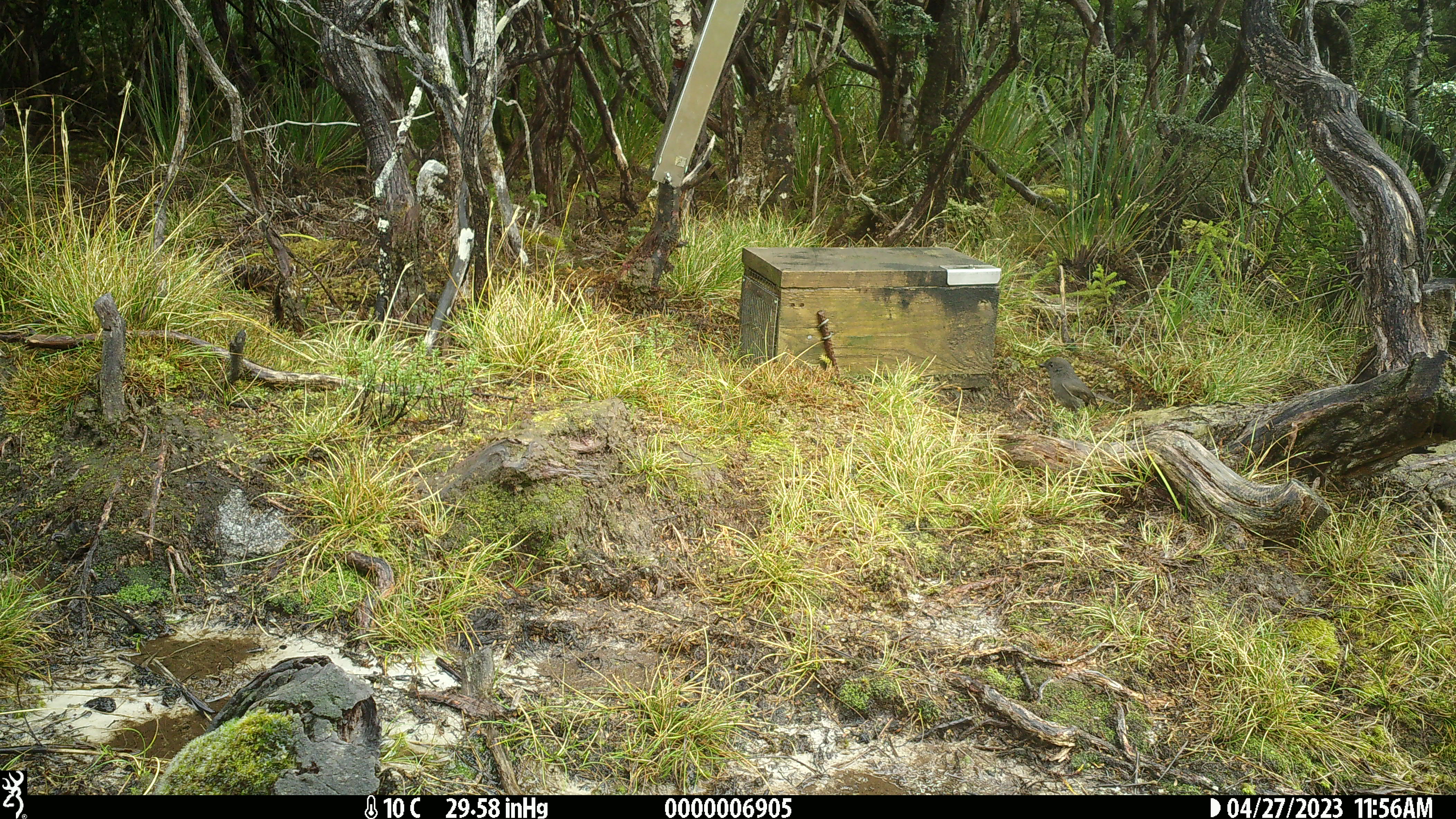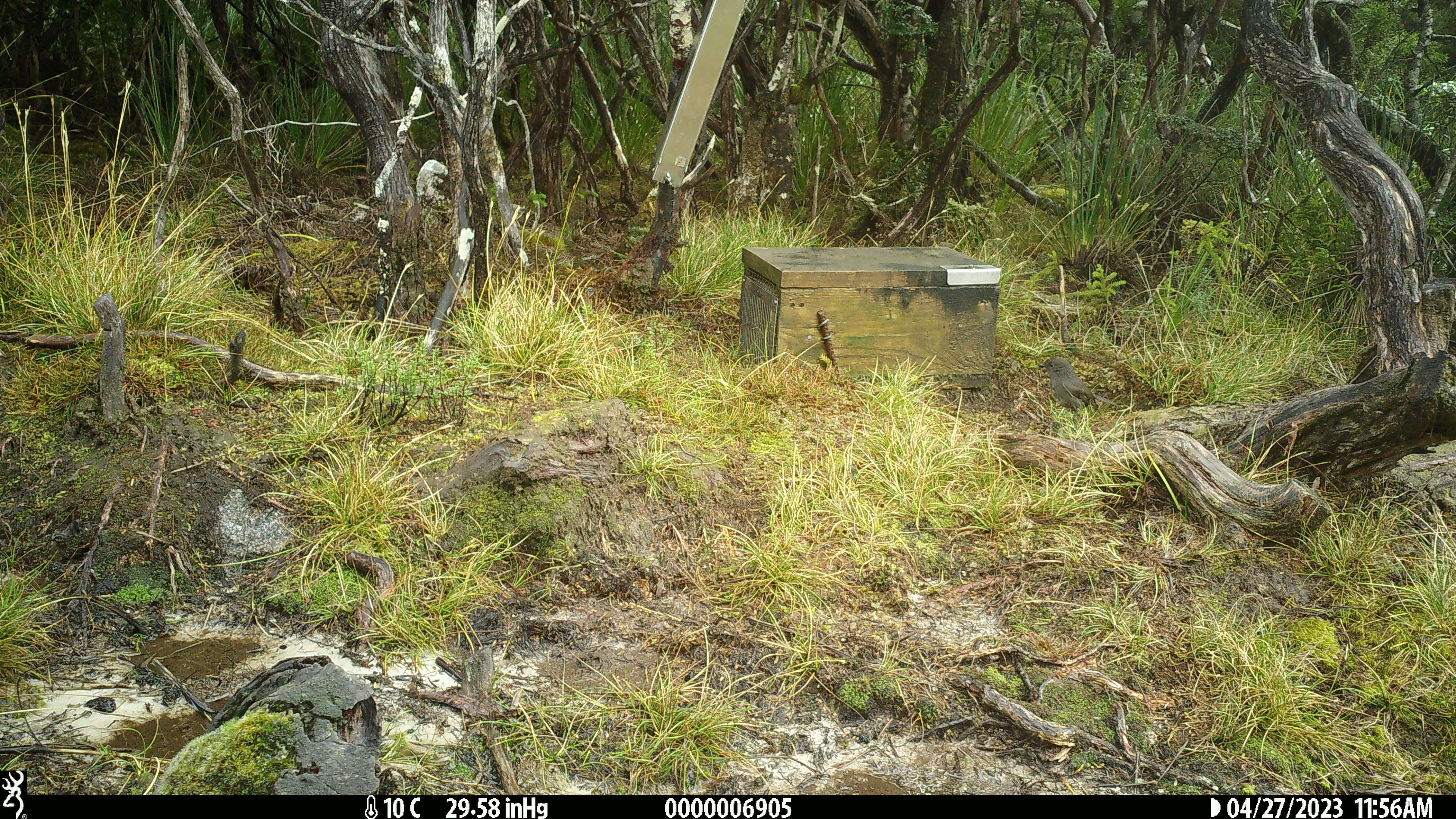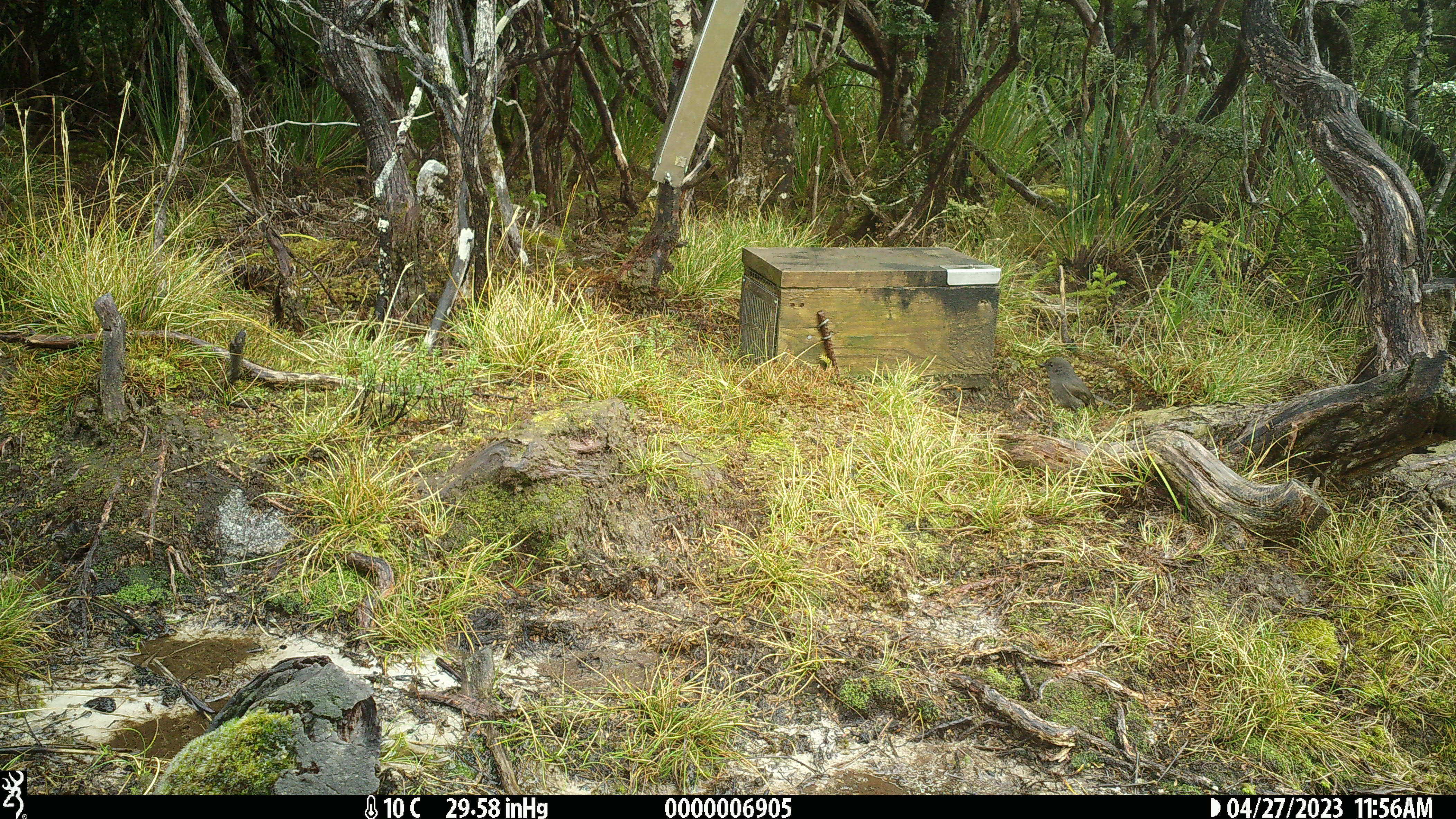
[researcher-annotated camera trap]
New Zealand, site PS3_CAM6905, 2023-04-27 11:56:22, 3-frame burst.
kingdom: Animalia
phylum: Chordata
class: Aves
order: Passeriformes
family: Petroicidae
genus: Petroica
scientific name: Petroica australis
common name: new zealand robin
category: robin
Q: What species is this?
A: Robin (new zealand robin) (Petroica australis).